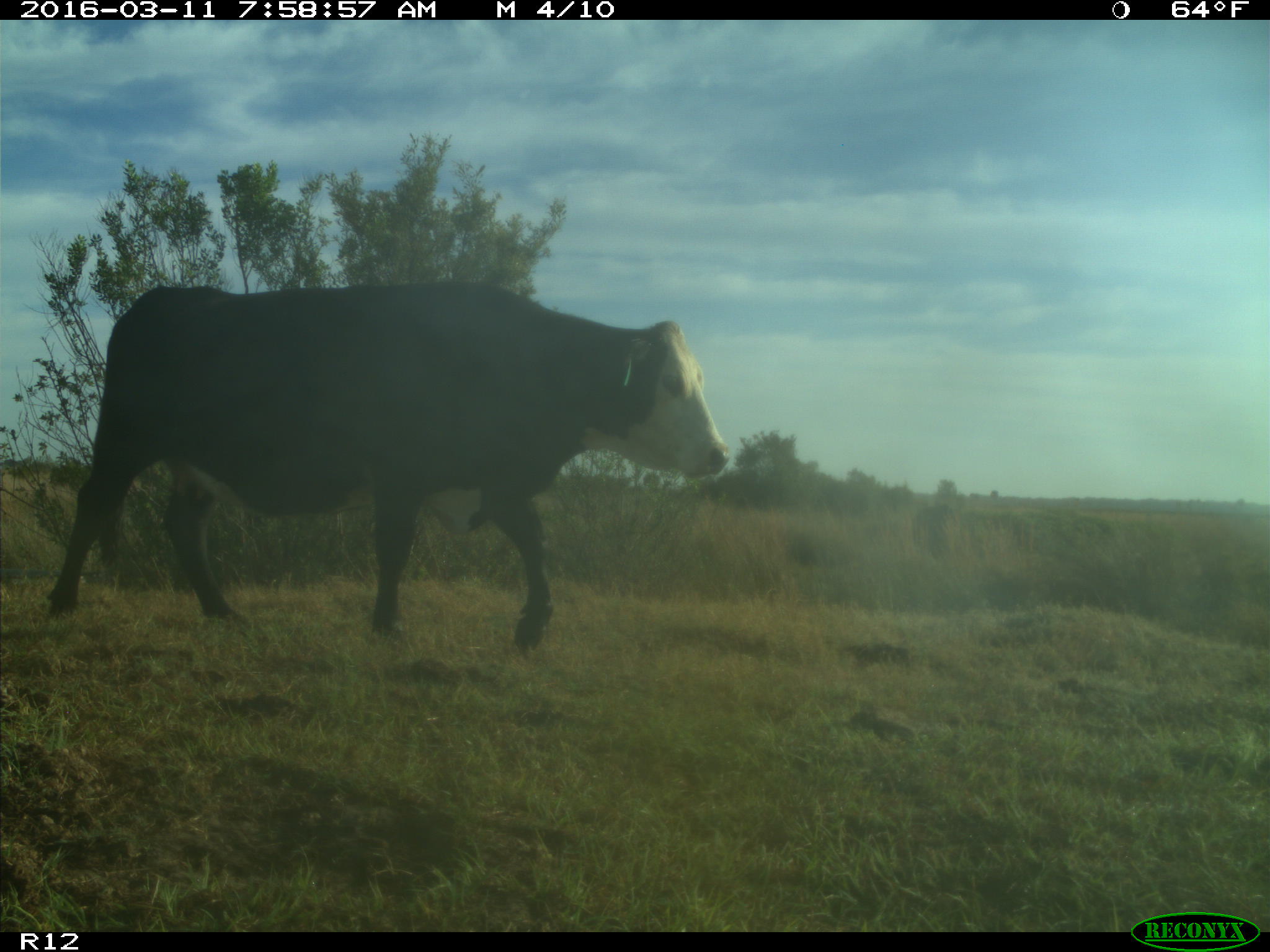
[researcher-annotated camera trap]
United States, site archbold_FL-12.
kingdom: Animalia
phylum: Chordata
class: Mammalia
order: Artiodactyla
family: Bovidae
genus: Bos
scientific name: Bos taurus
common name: domestic cow